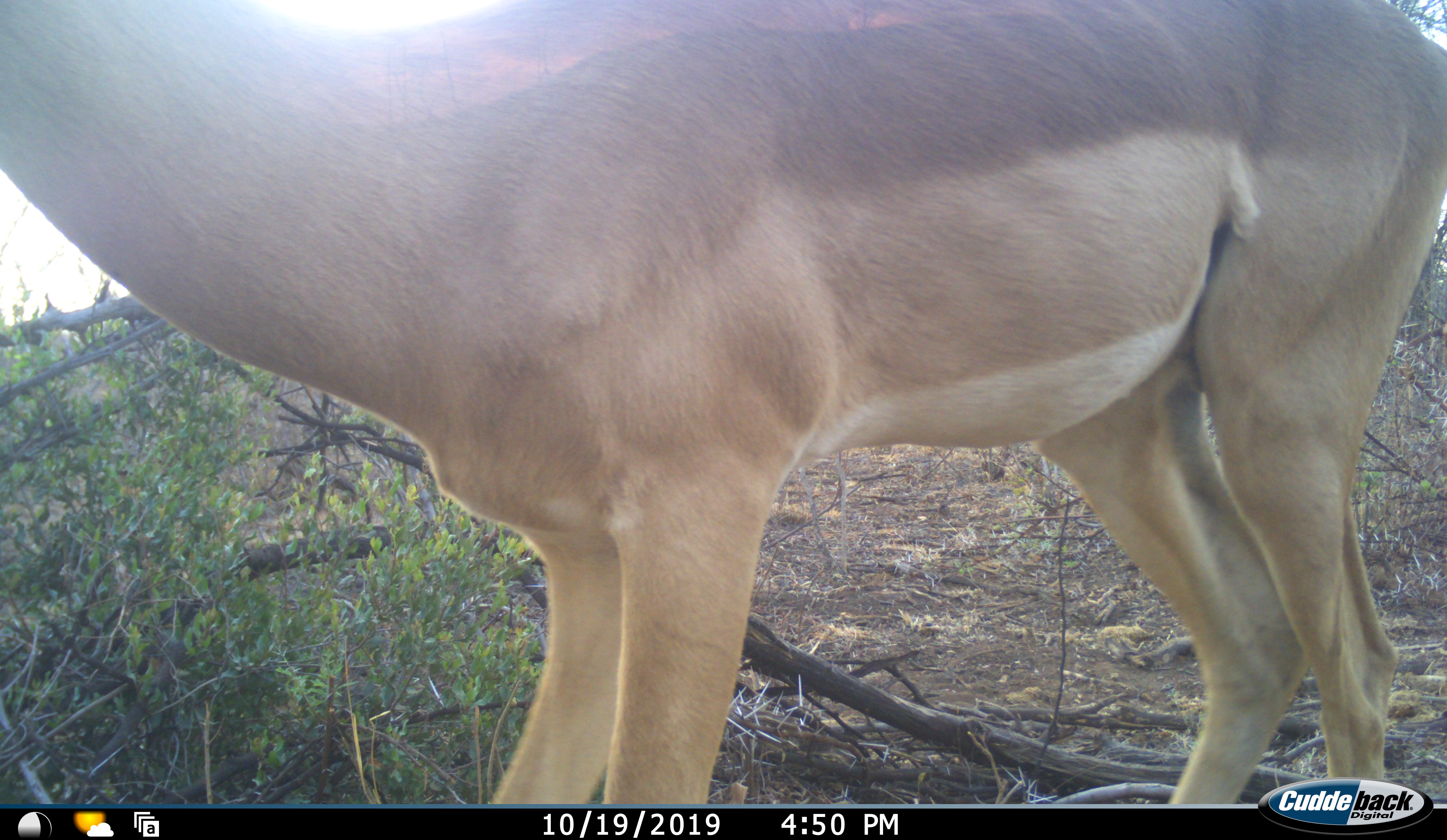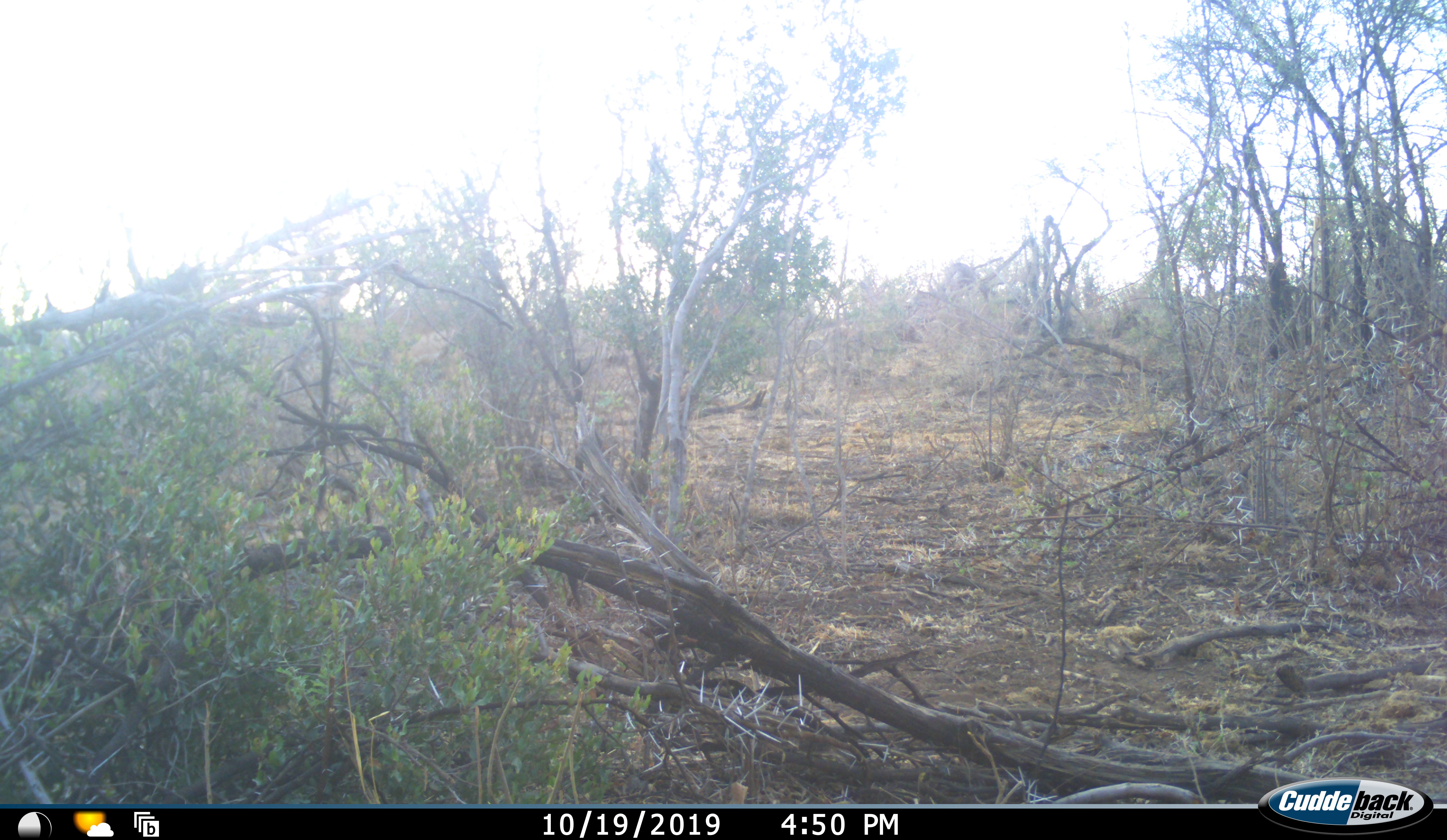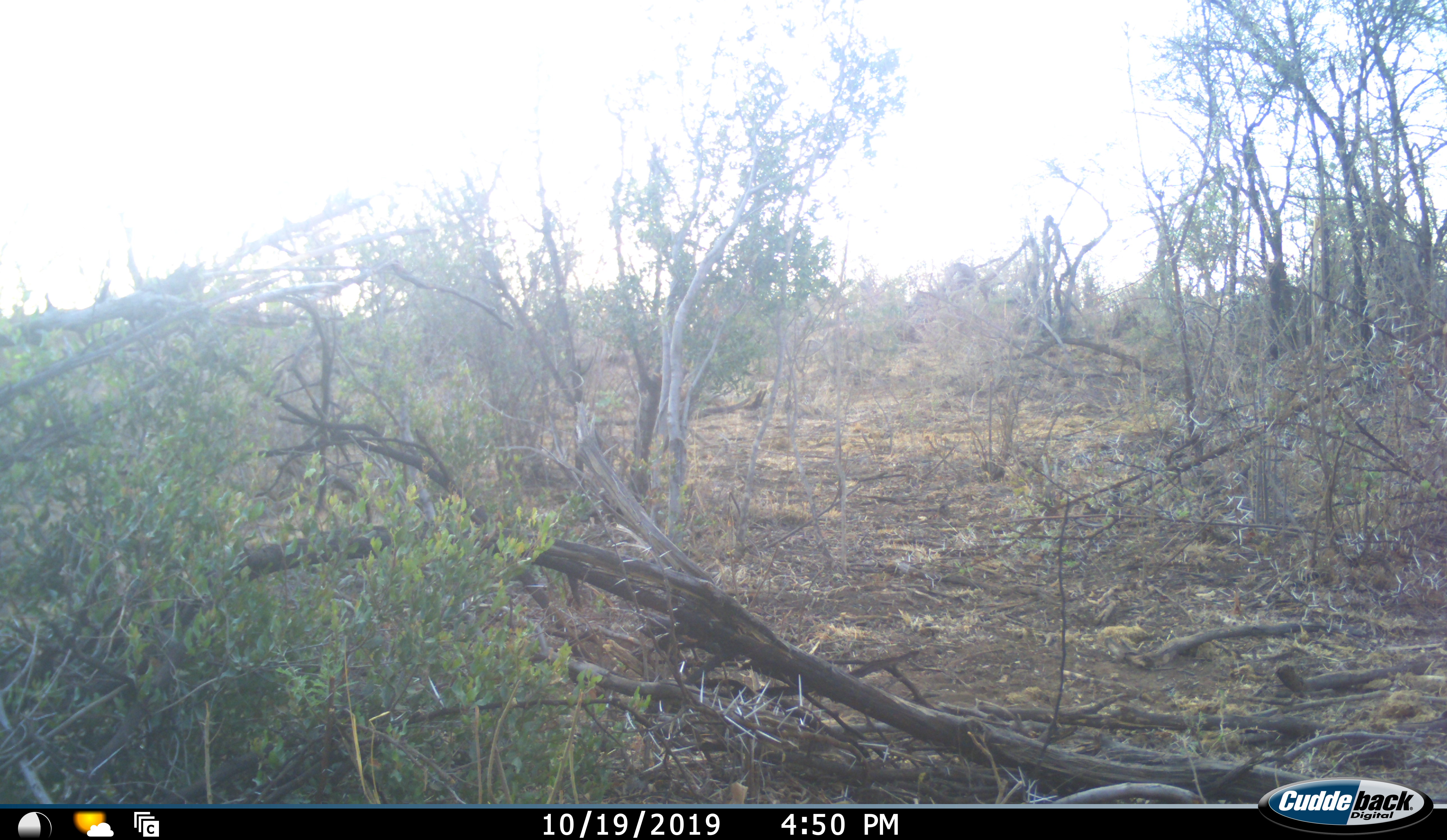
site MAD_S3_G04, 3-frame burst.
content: unidentified animal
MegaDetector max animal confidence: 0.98